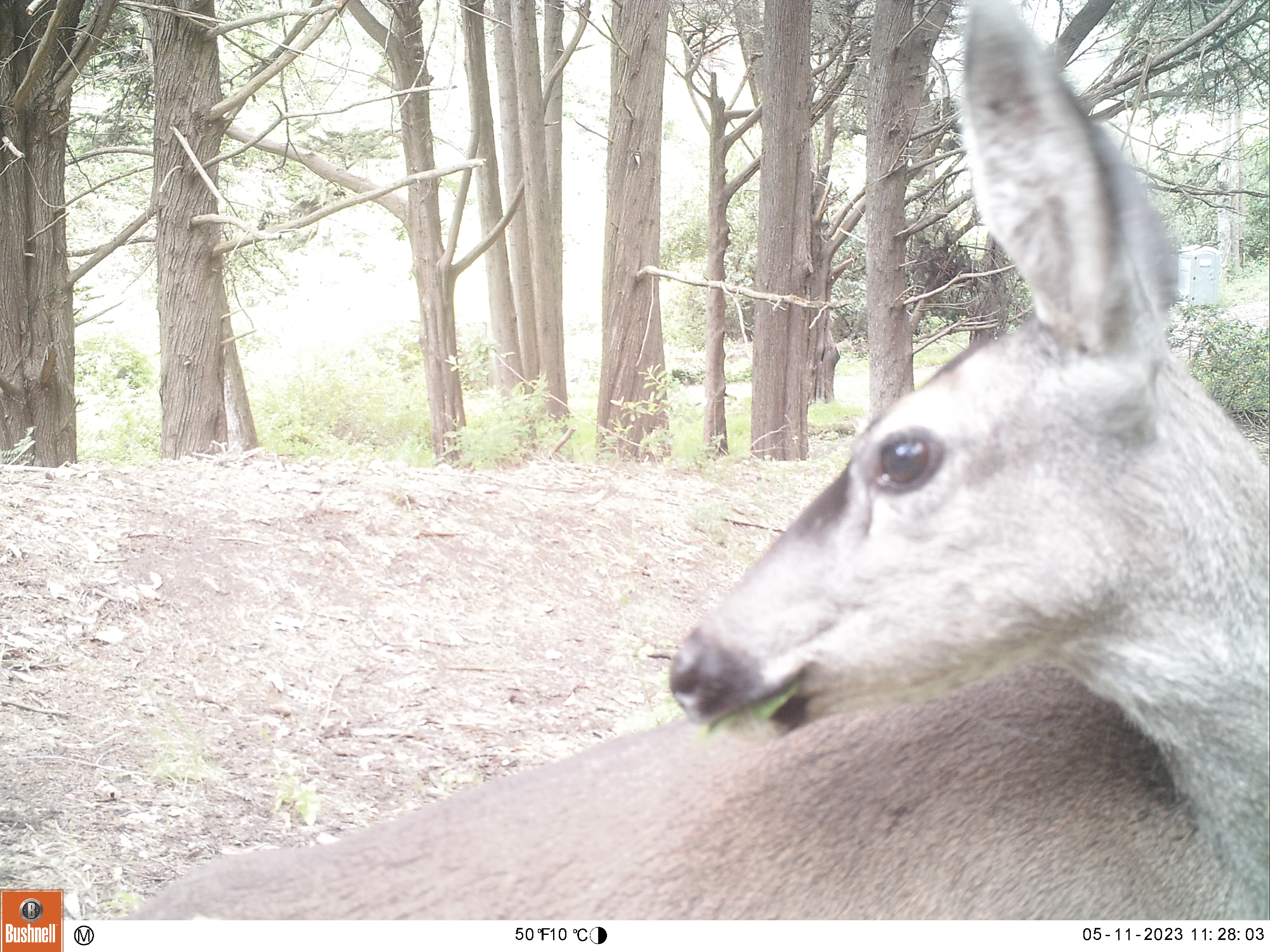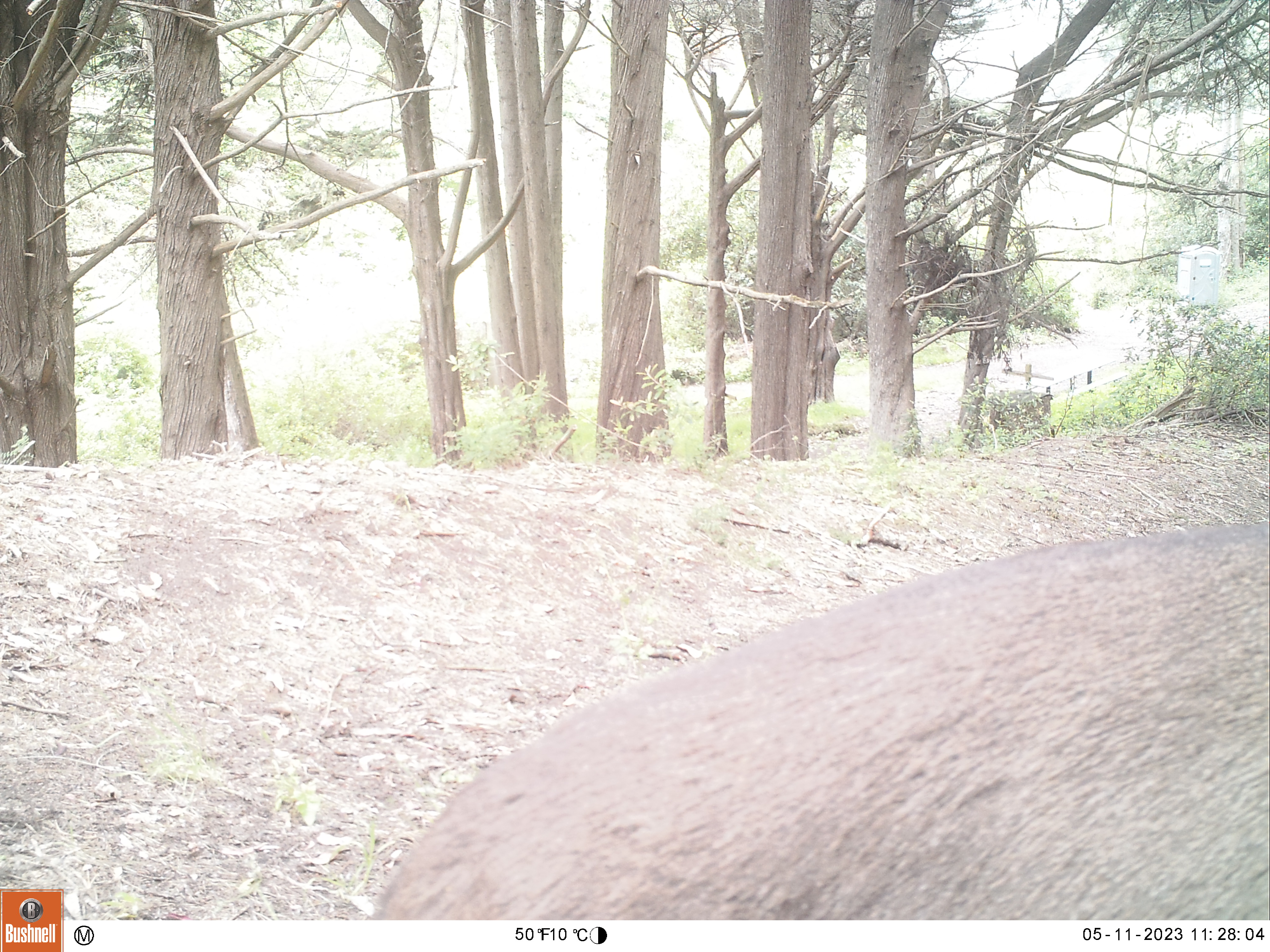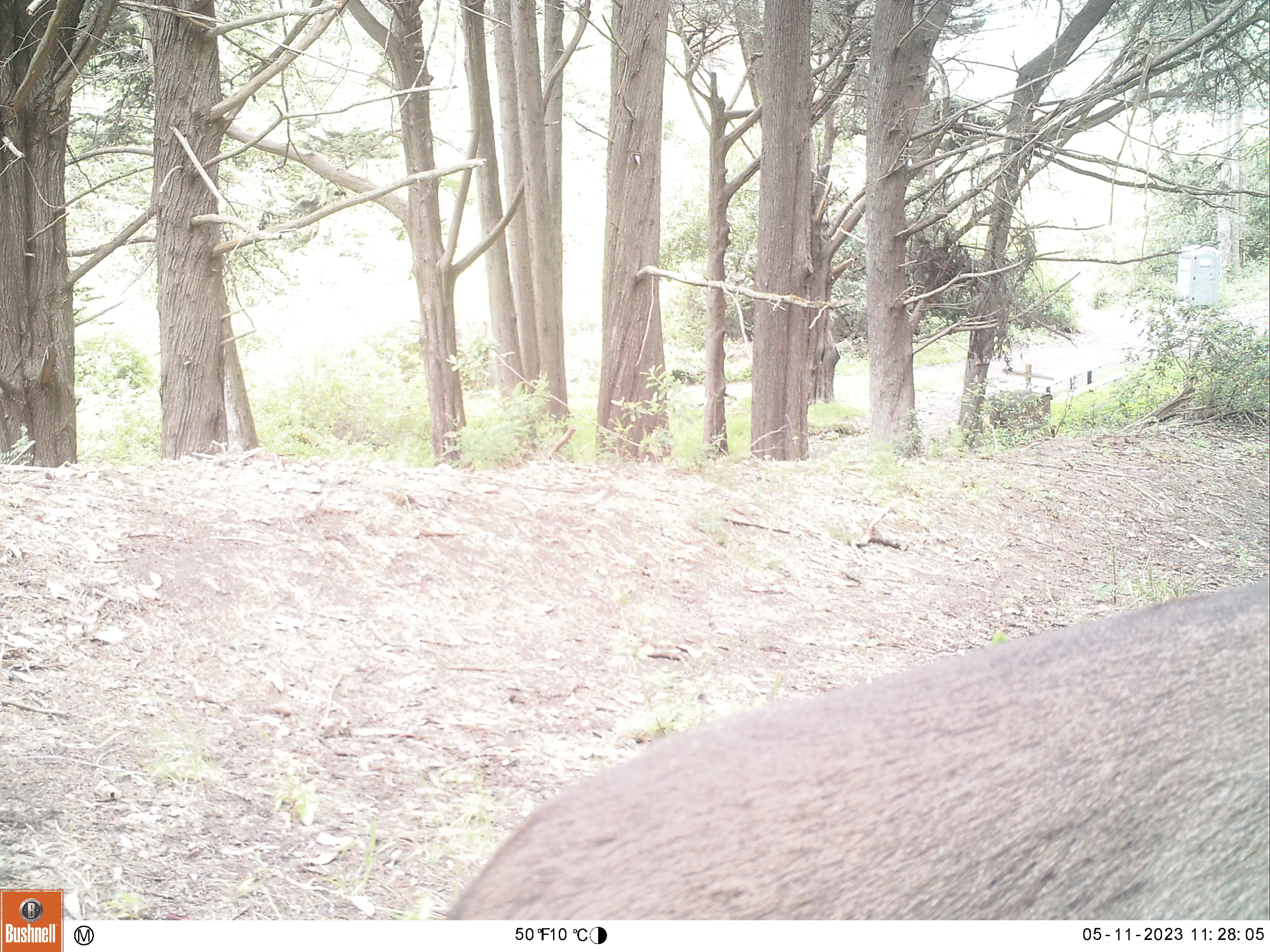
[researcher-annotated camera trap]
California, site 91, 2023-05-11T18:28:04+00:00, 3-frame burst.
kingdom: Animalia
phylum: Chordata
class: Mammalia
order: Artiodactyla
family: Cervidae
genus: Odocoileus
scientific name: Odocoileus hemionus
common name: mule deer